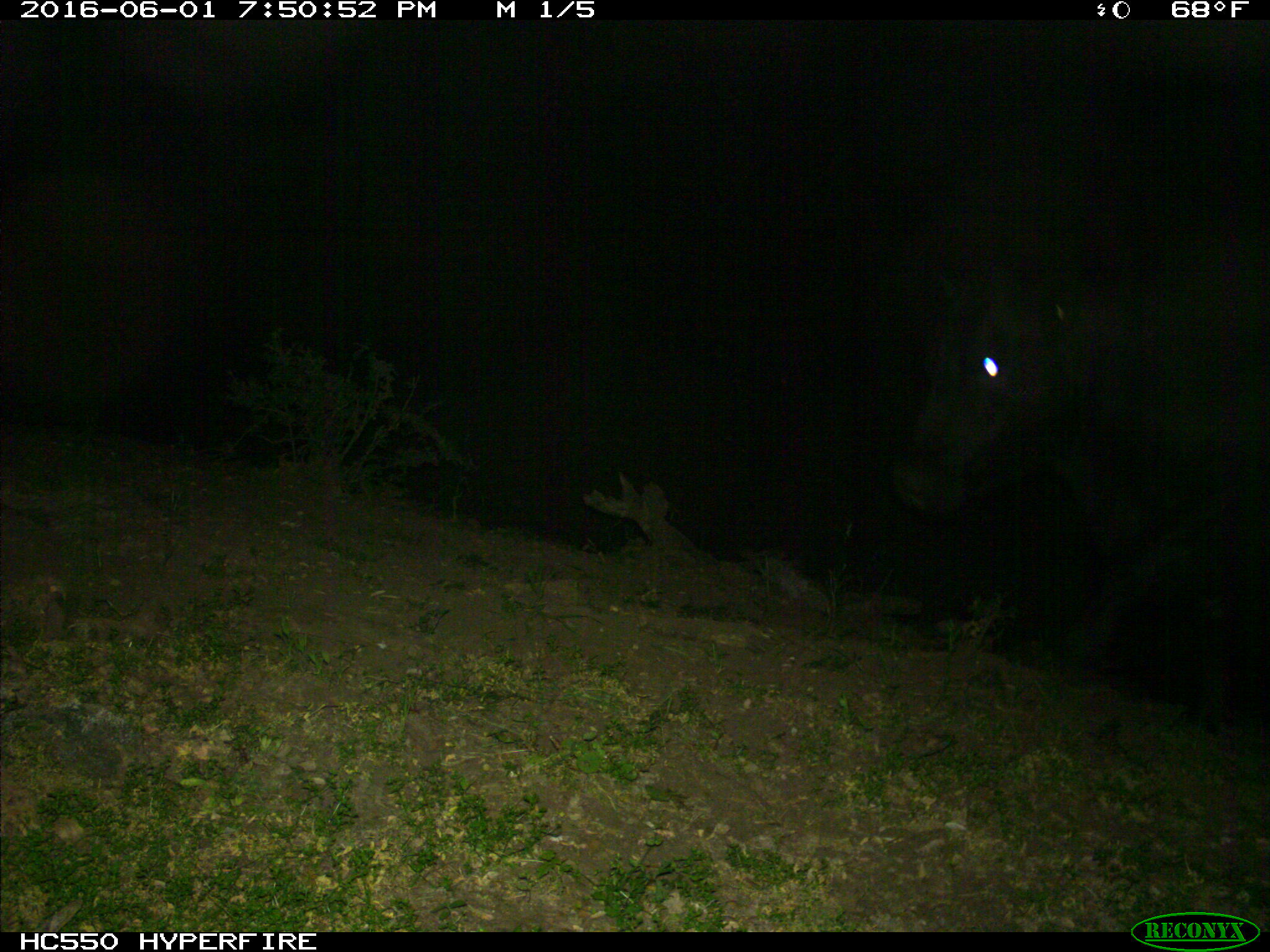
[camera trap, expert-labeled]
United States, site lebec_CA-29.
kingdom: Animalia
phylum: Chordata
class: Mammalia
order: Artiodactyla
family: Bovidae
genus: Bos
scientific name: Bos taurus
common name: domestic cow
Bos taurus (domestic cow).